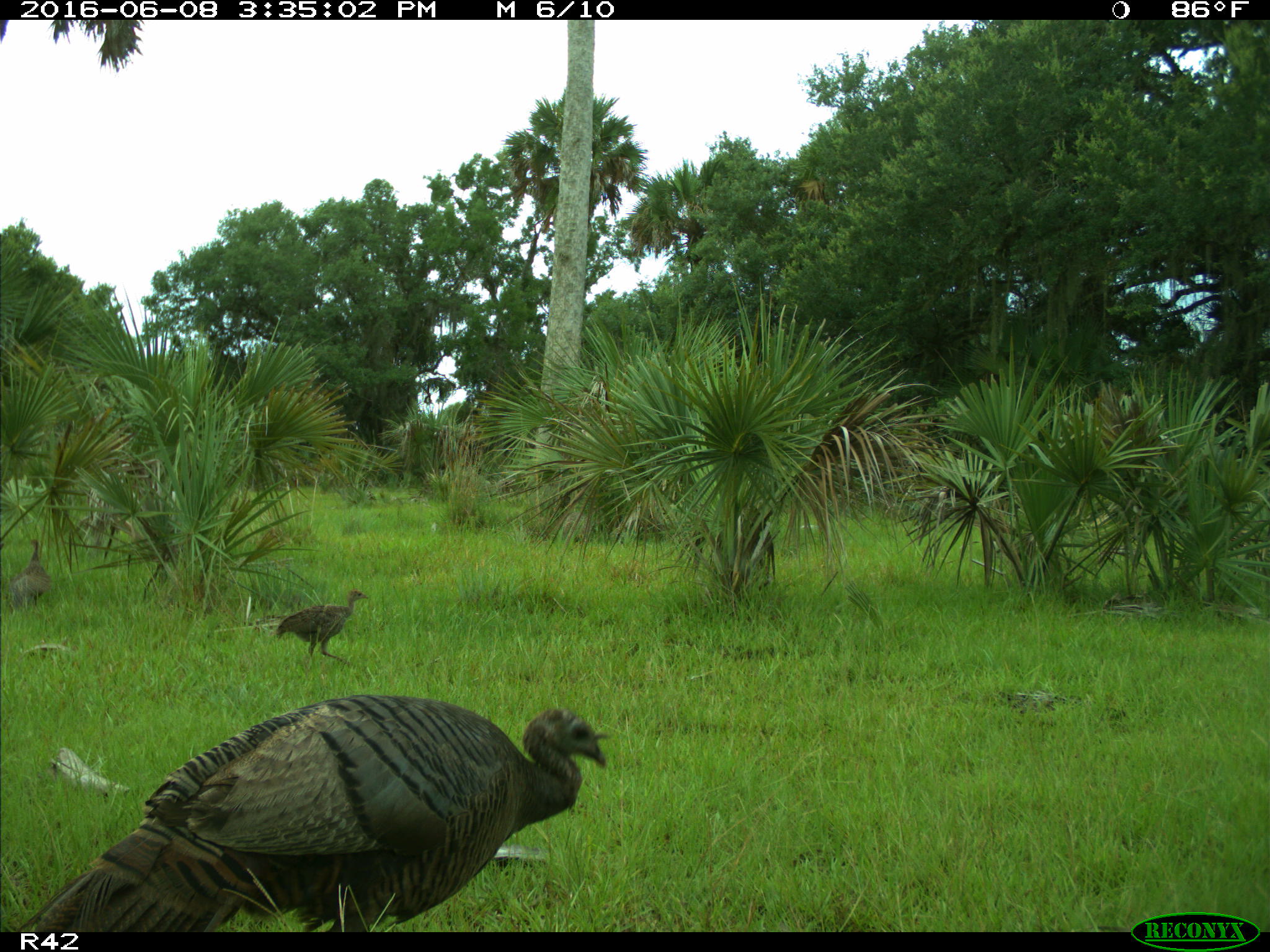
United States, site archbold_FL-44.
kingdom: Animalia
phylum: Chordata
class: Aves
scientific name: Aves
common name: birds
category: unidentified bird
Unidentified bird (birds) (Aves).